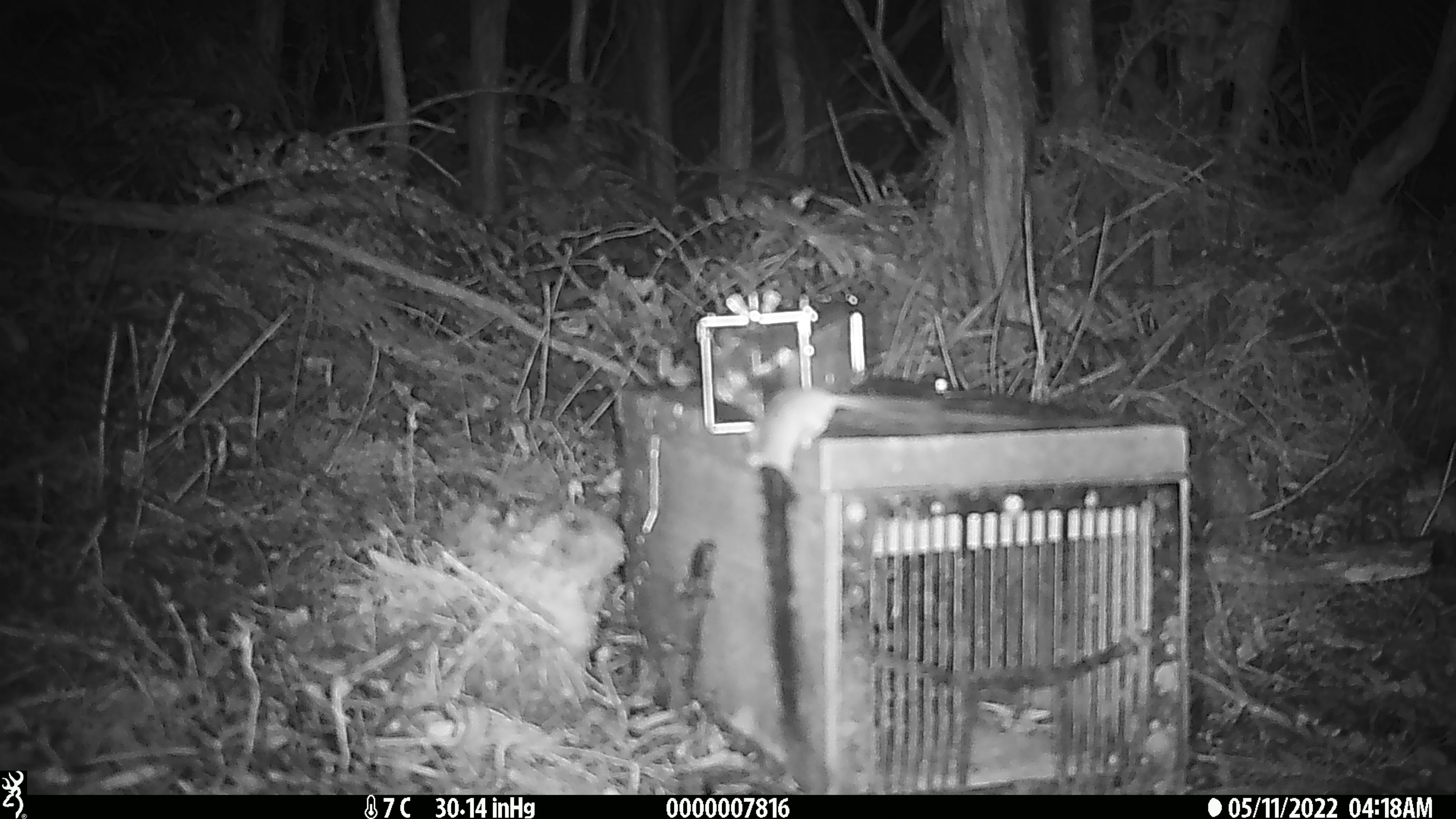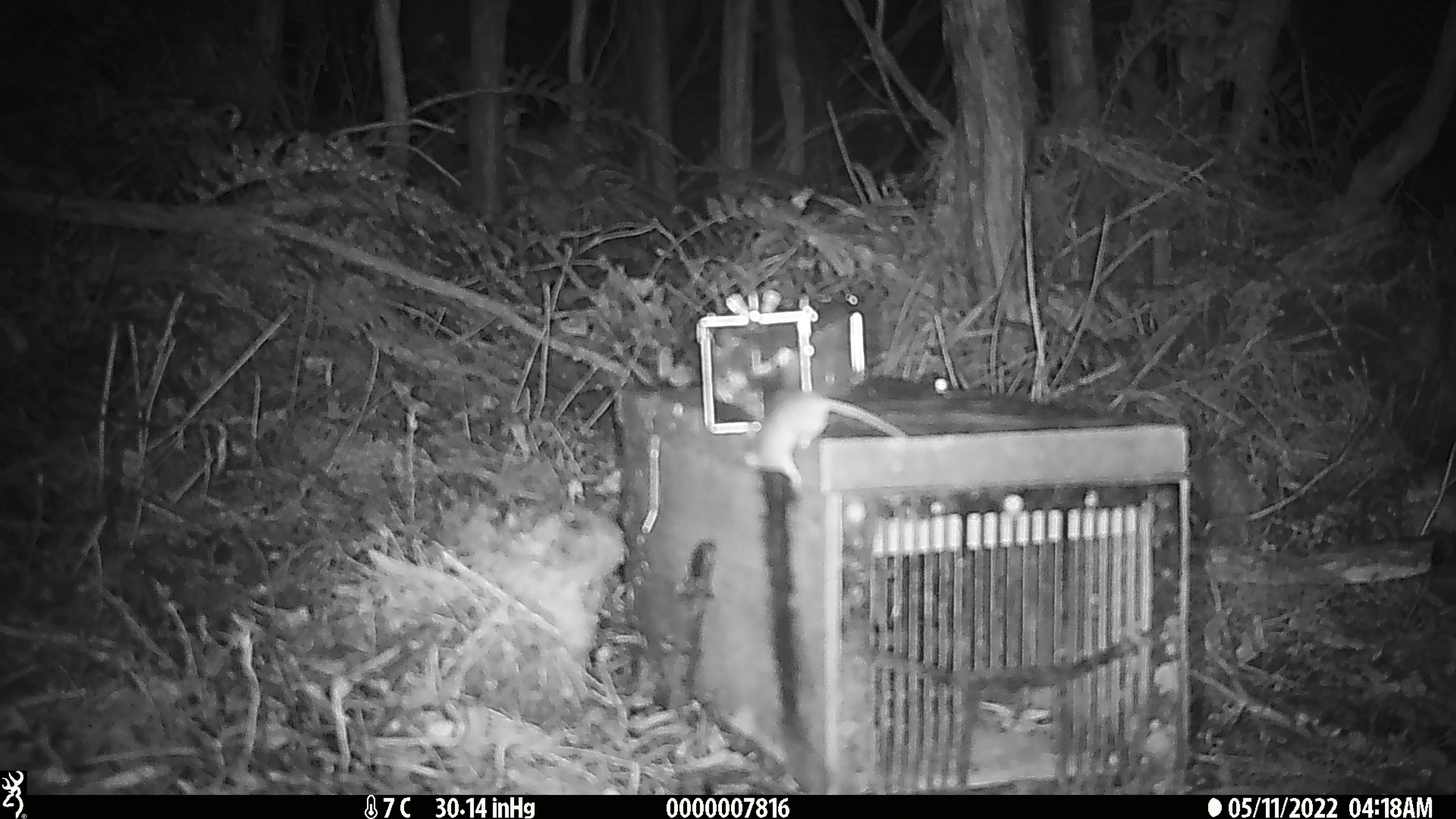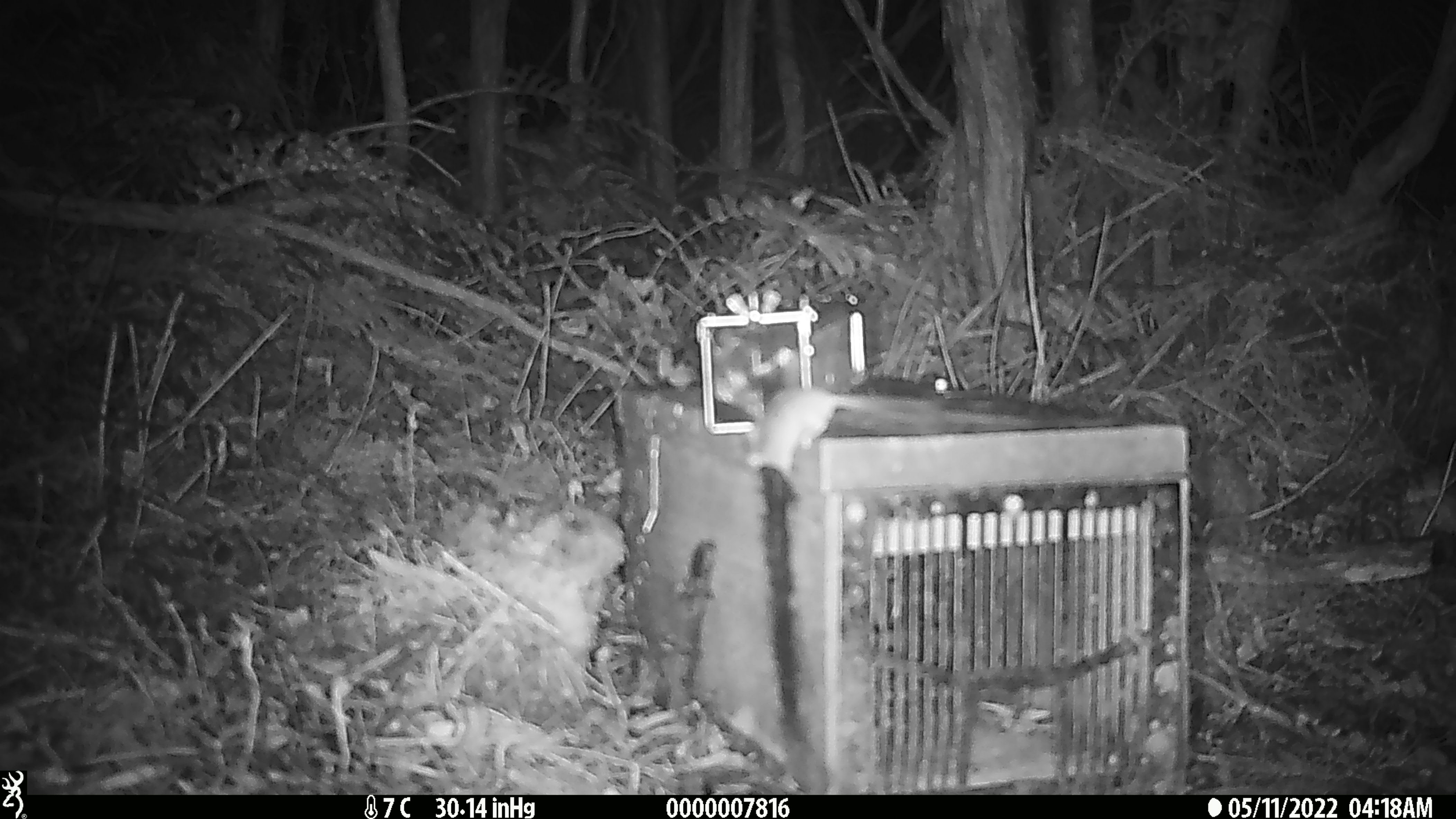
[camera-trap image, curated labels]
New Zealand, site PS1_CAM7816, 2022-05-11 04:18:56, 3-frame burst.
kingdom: Animalia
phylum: Chordata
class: Mammalia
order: Rodentia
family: Muridae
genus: Mus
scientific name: Mus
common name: mouse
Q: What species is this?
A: Mouse (Mus).